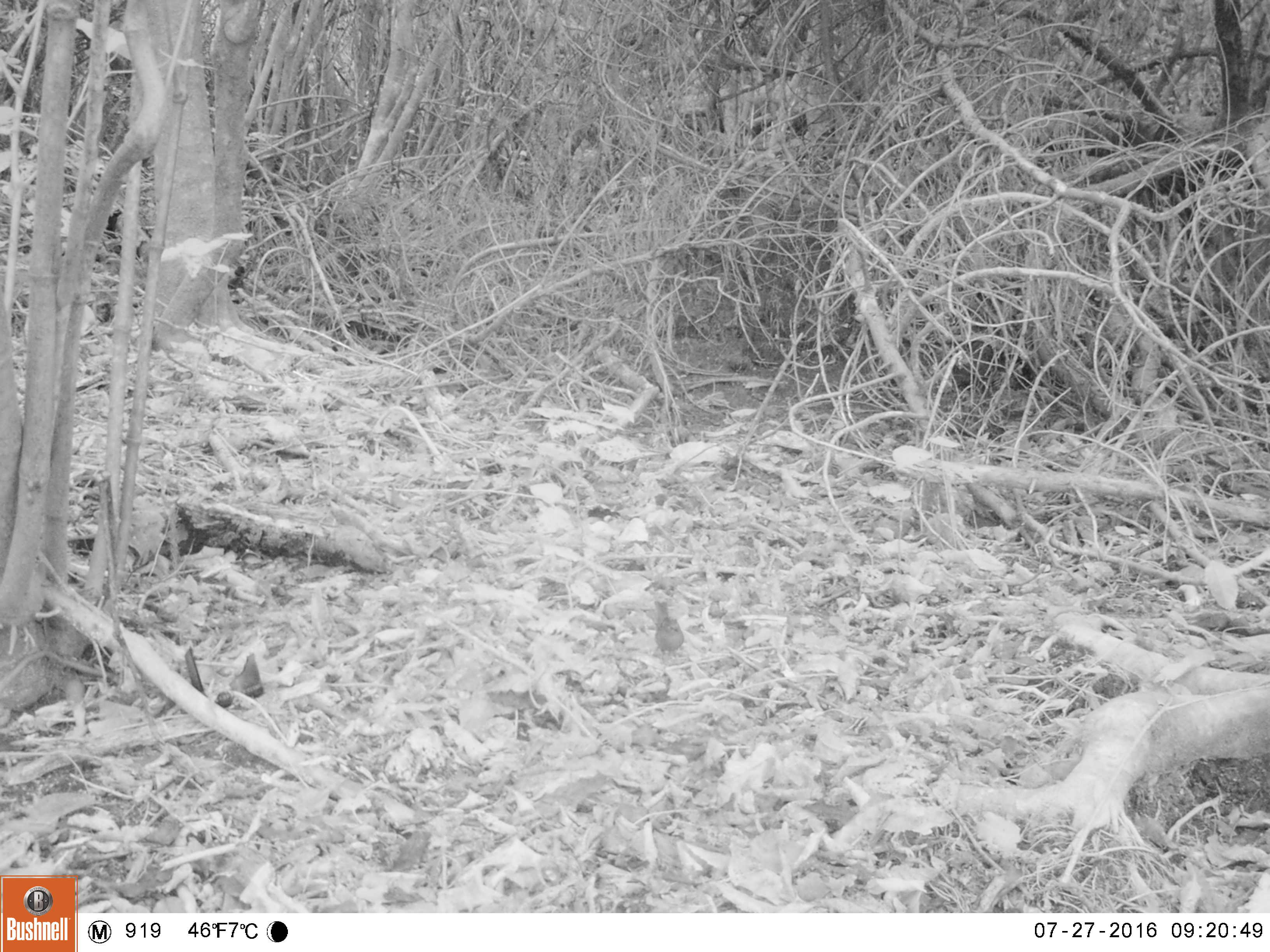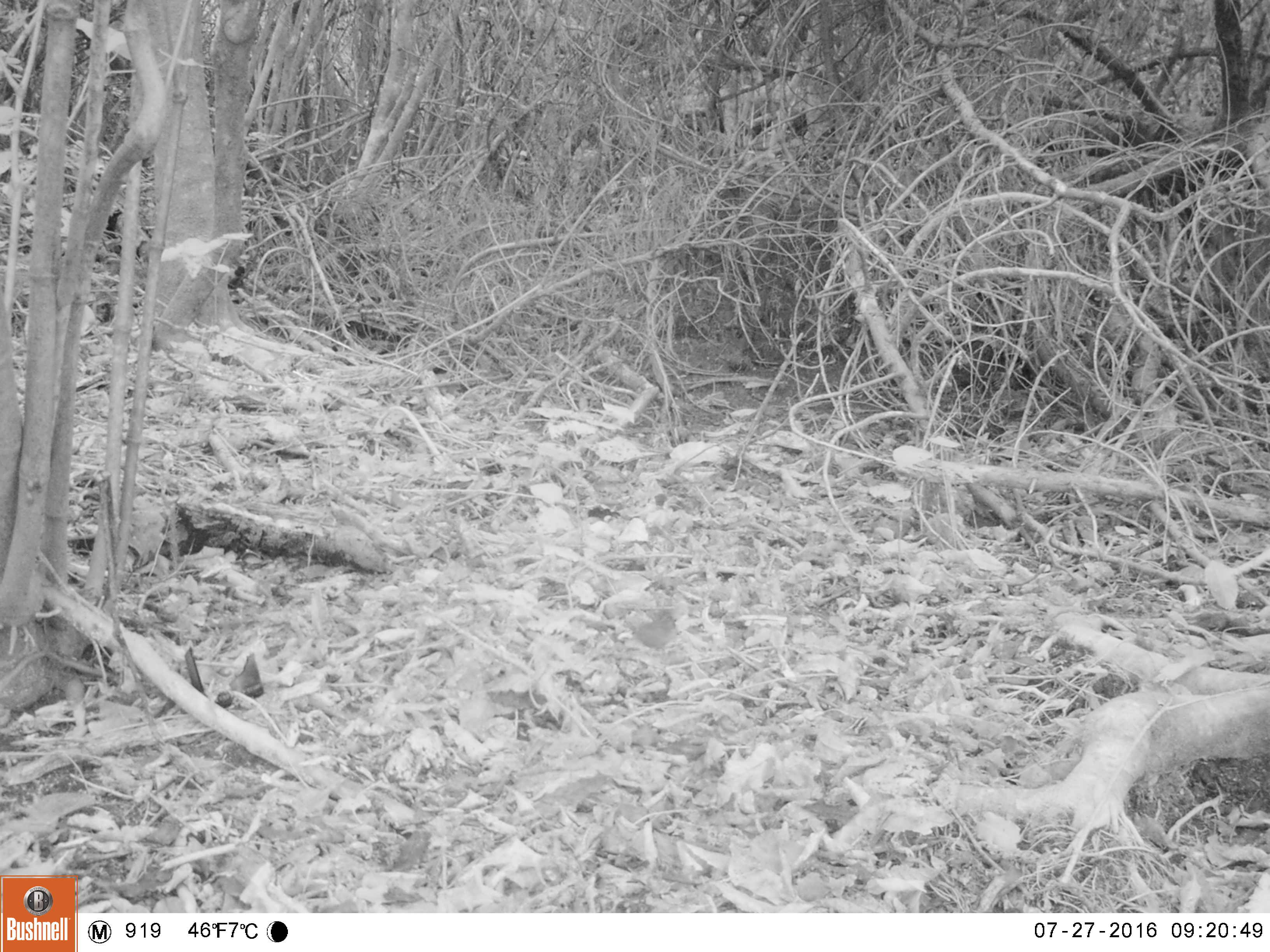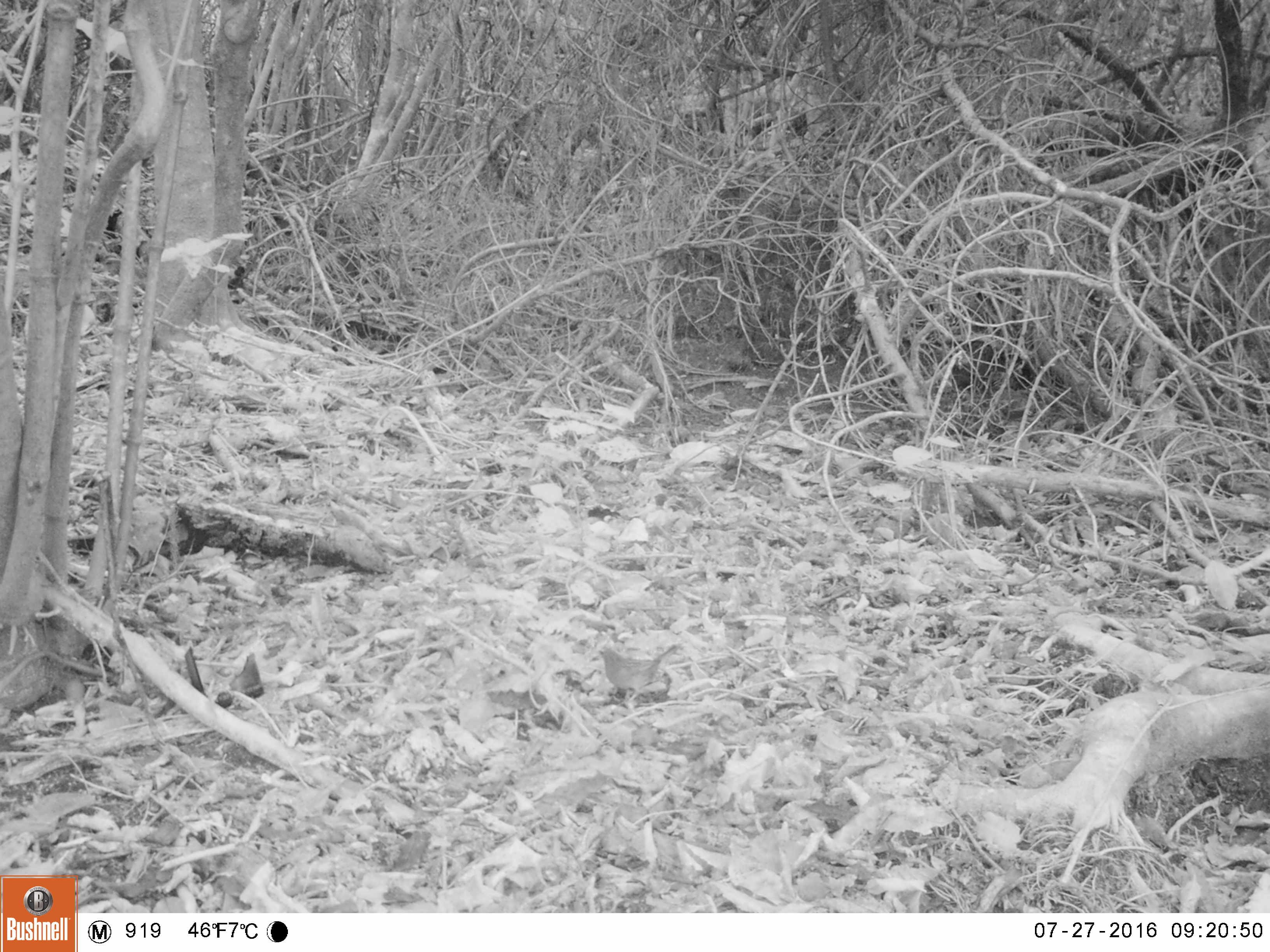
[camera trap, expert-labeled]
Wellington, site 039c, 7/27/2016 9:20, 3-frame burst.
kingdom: Animalia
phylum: Chordata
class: Aves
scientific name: Aves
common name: bird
Bird (Aves).